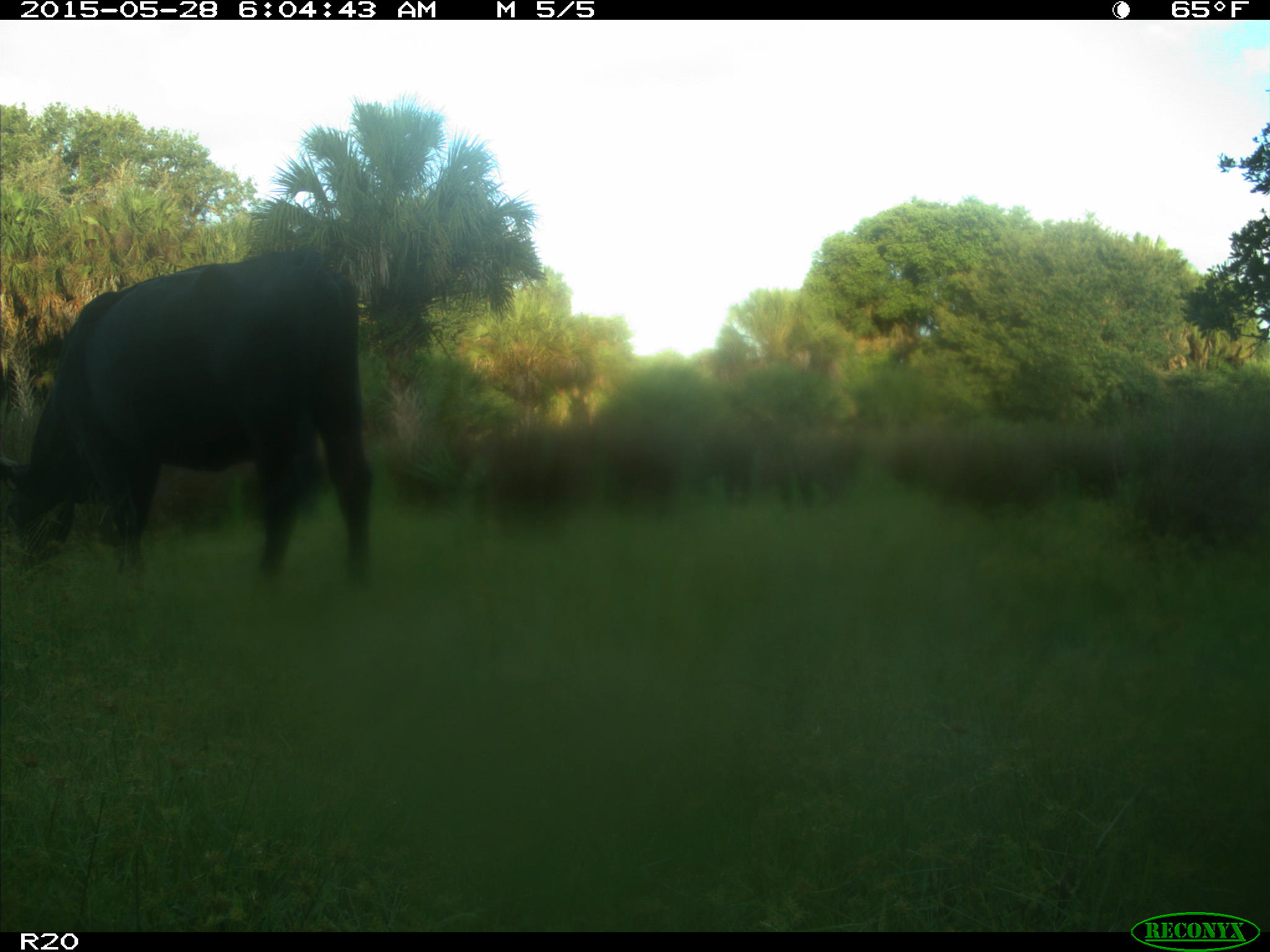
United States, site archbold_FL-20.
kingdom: Animalia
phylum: Chordata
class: Mammalia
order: Artiodactyla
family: Bovidae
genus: Bos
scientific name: Bos taurus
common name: domestic cow